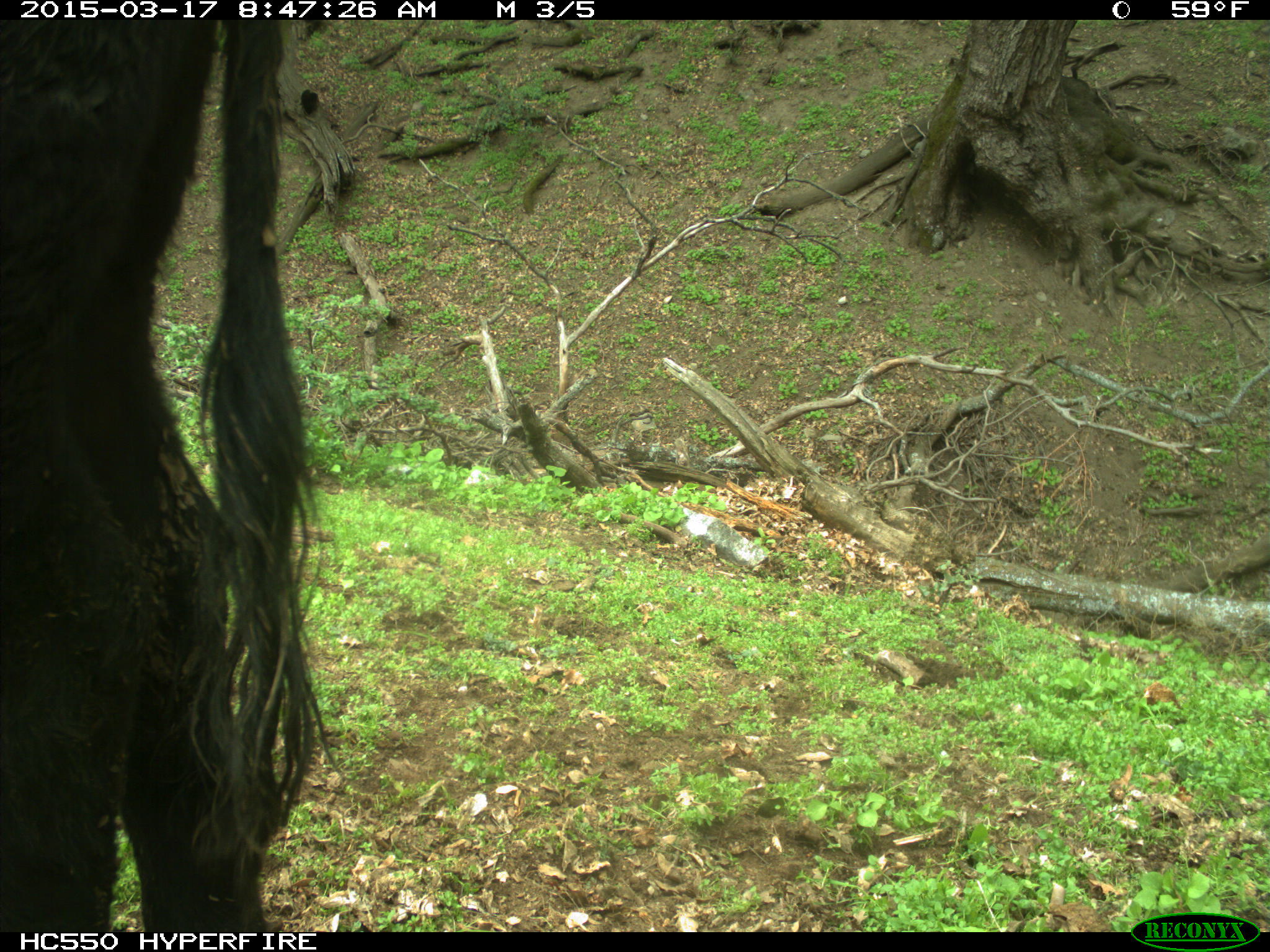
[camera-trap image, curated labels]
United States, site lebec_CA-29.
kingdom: Animalia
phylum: Chordata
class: Mammalia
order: Artiodactyla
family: Bovidae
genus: Bos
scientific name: Bos taurus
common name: domestic cow